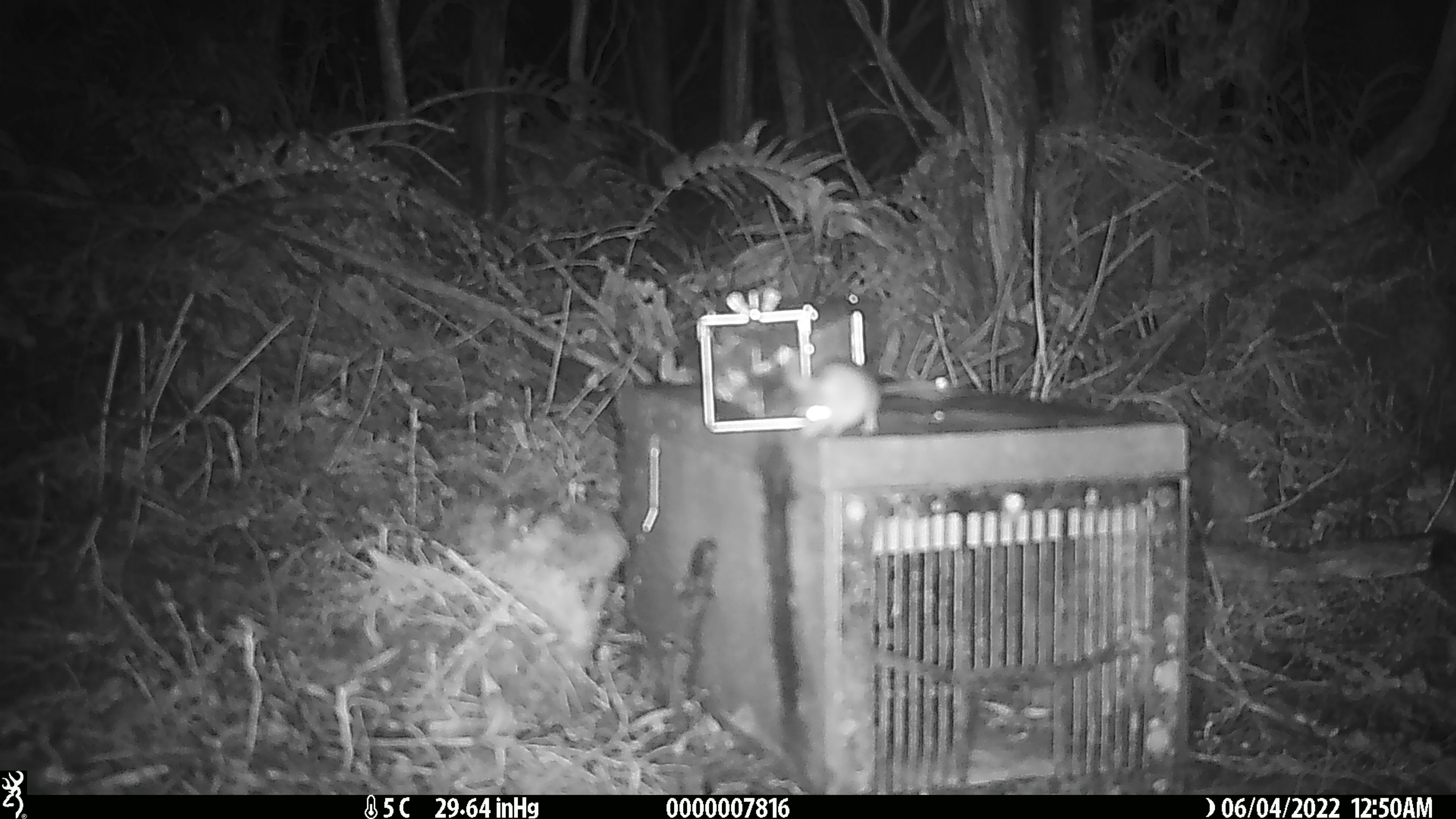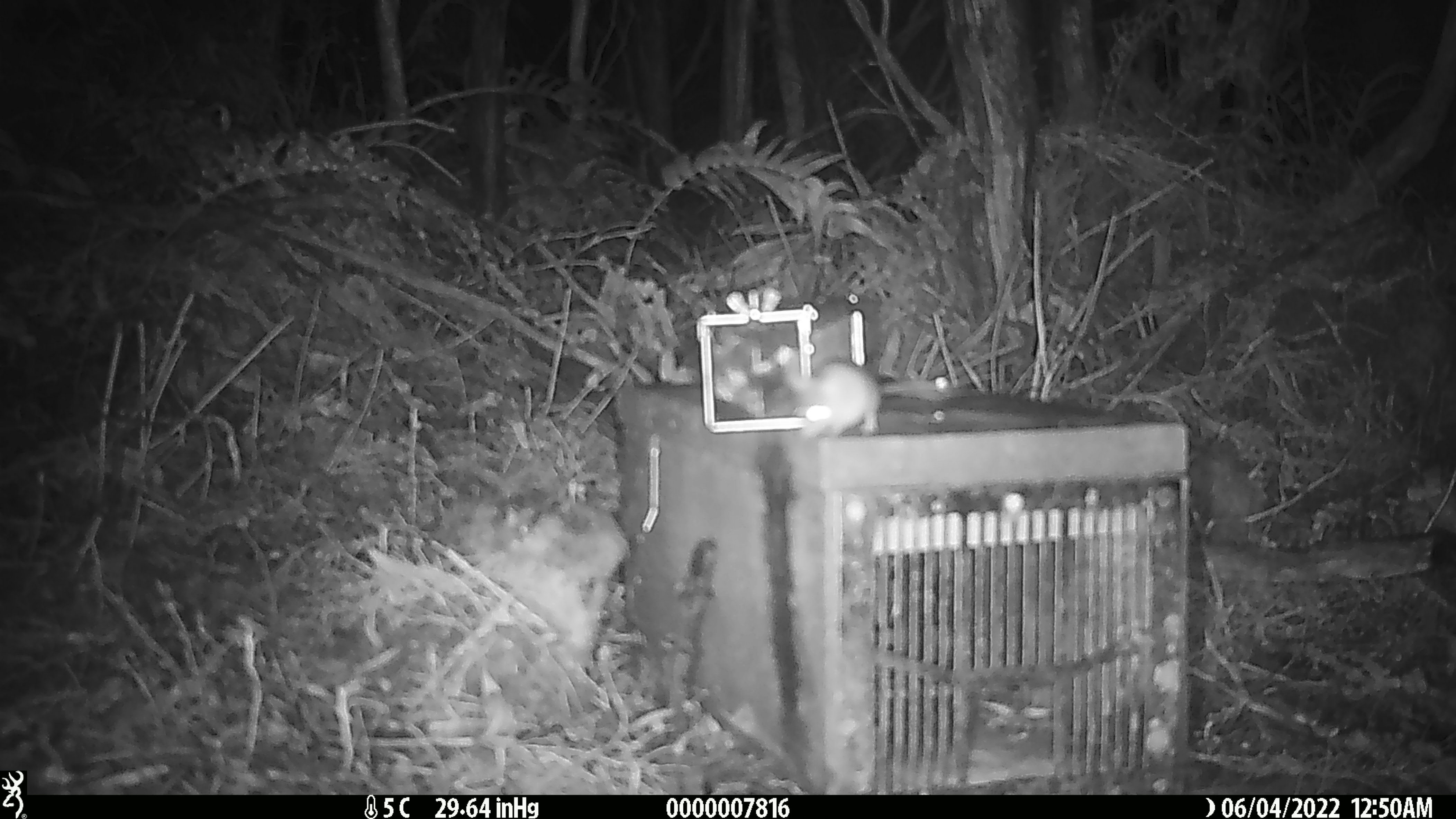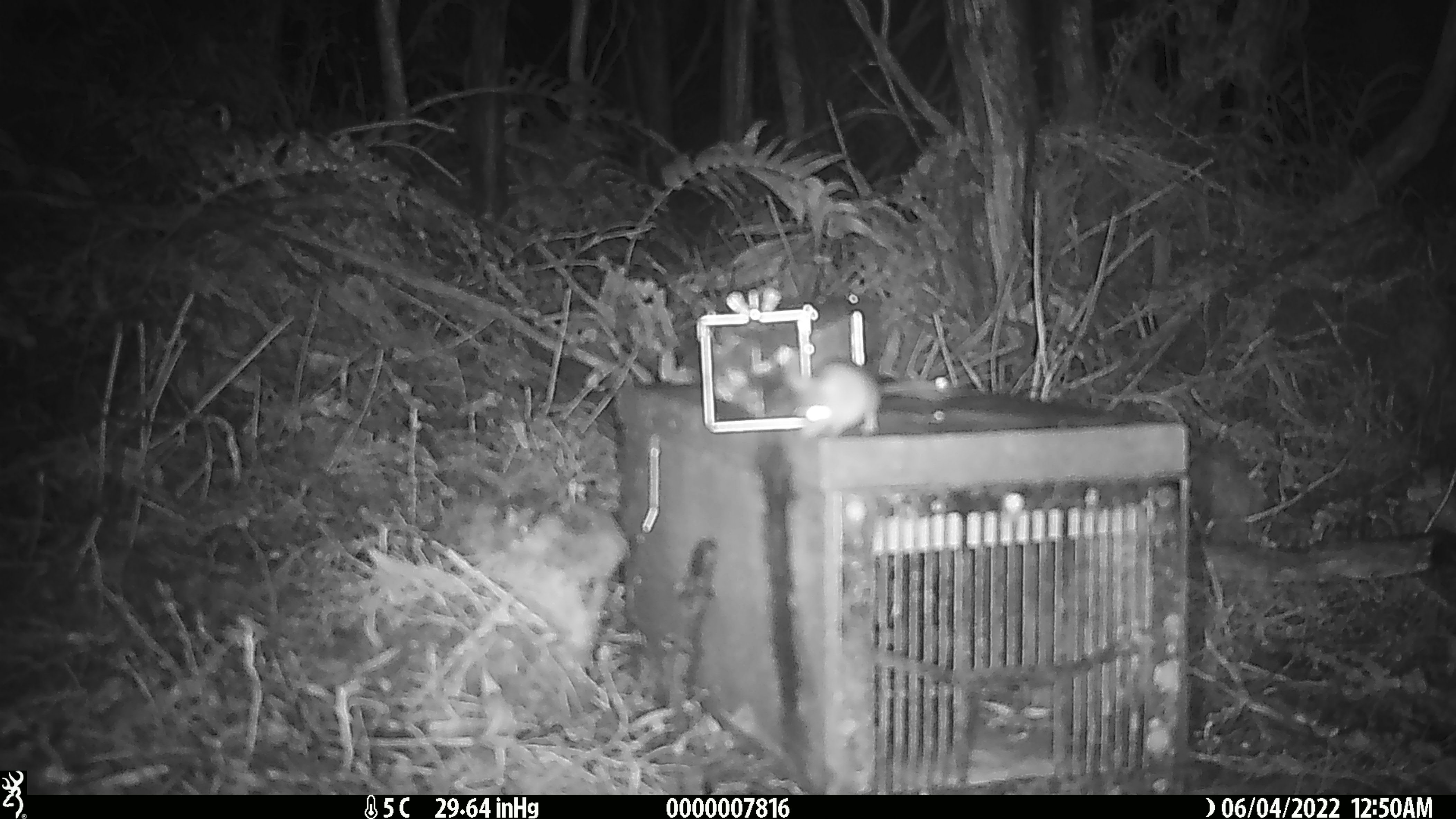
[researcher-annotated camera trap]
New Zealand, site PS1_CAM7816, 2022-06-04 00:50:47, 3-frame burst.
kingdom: Animalia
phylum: Chordata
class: Mammalia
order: Rodentia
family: Muridae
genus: Mus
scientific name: Mus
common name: mouse